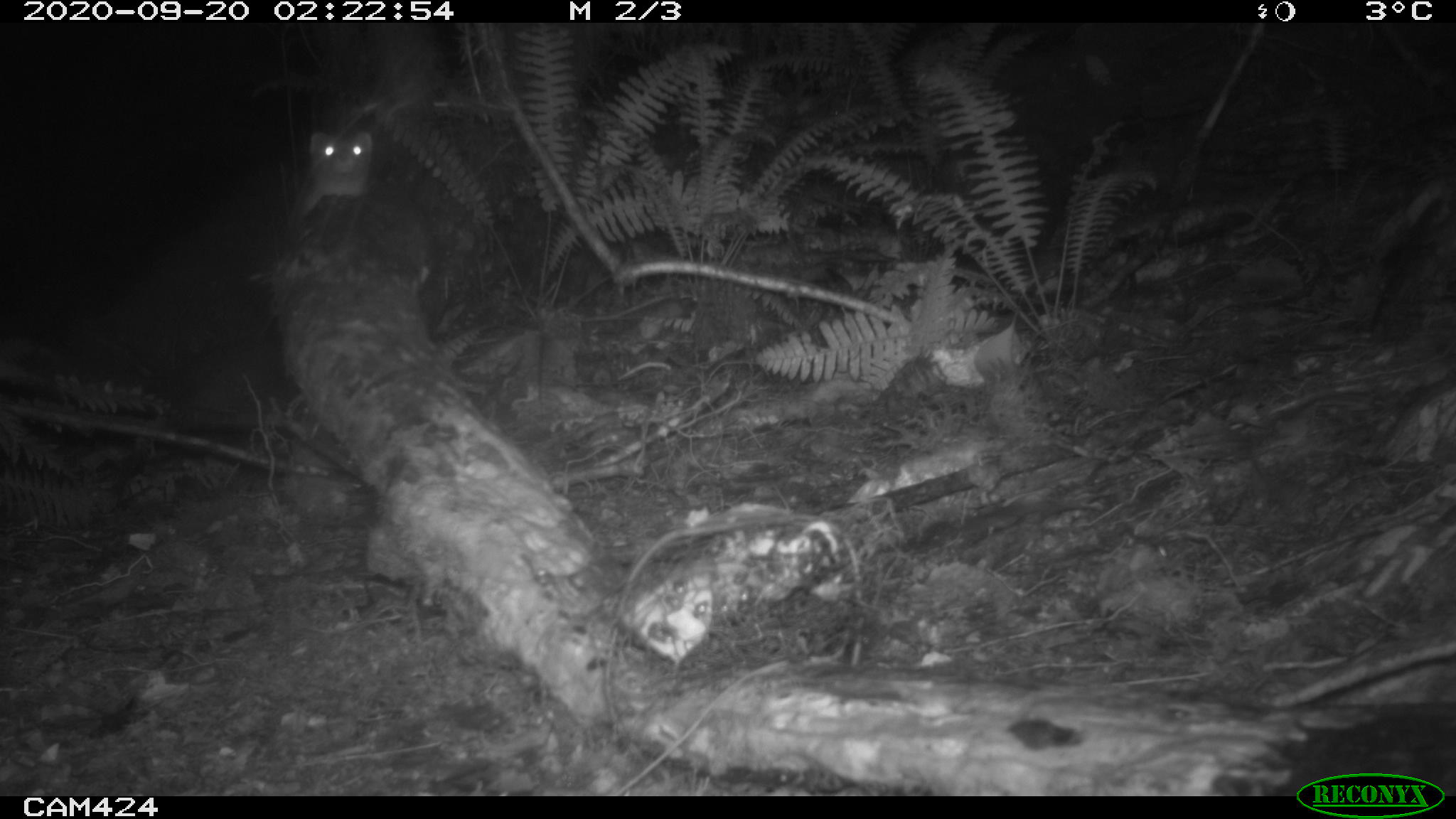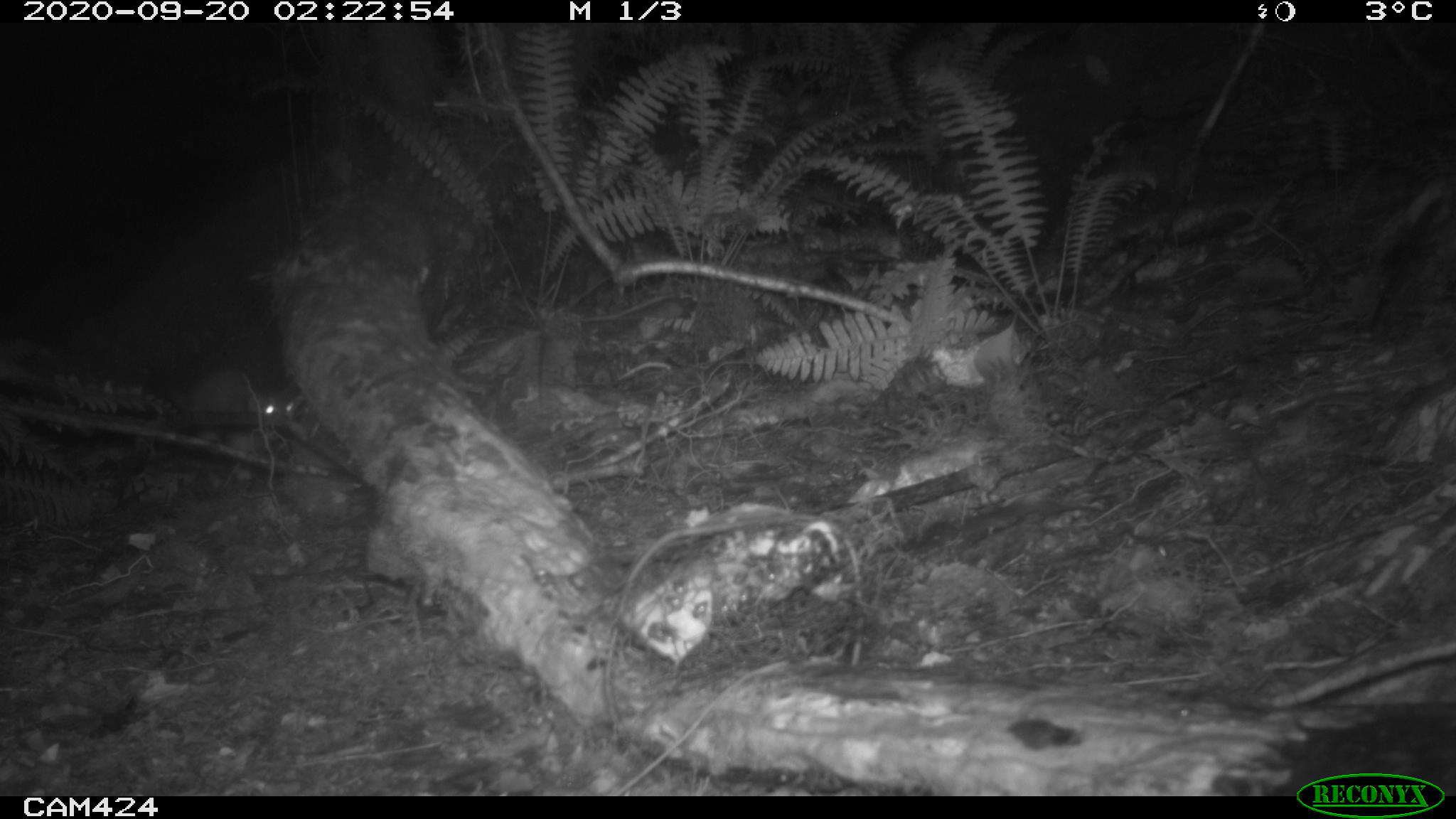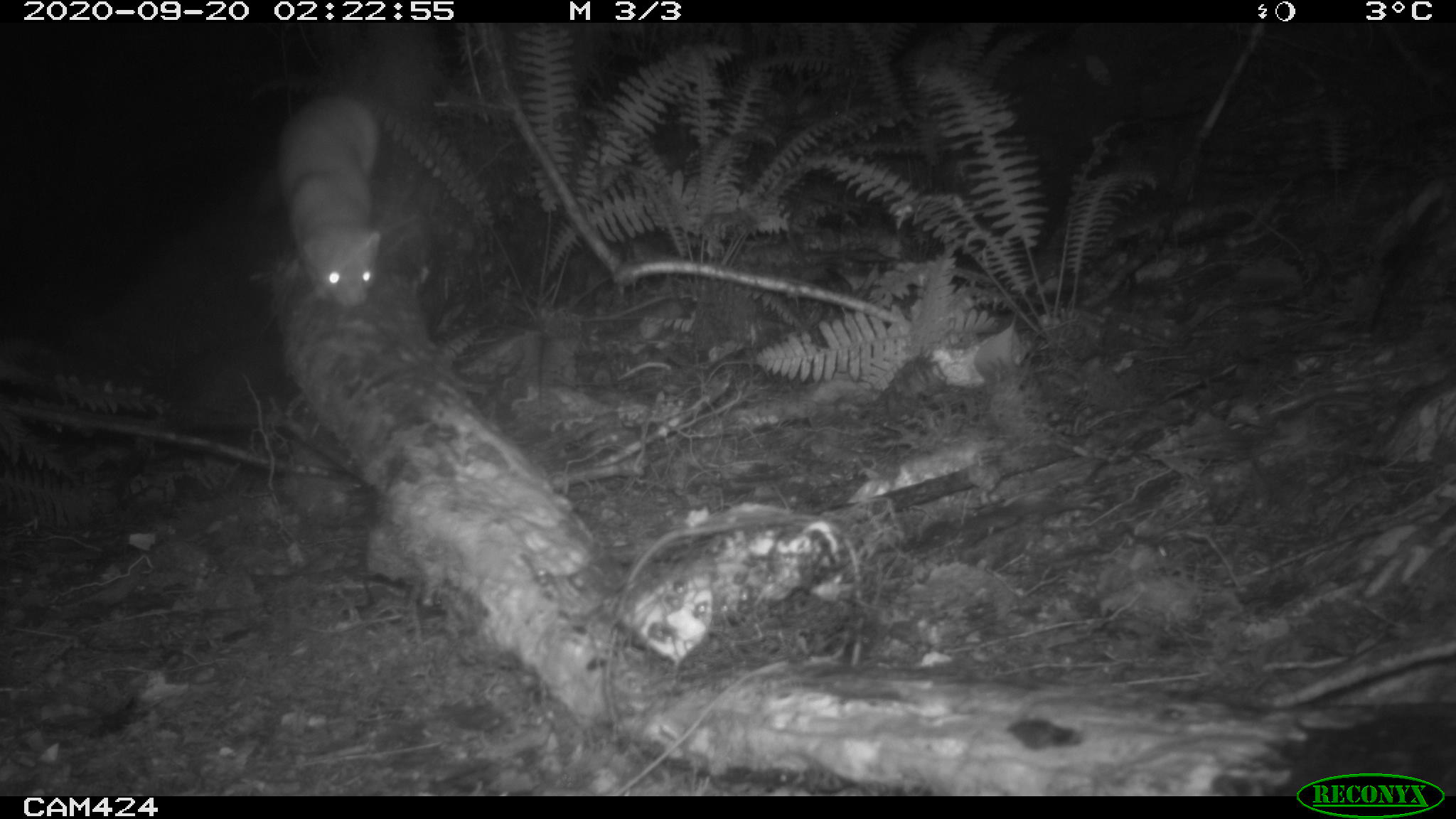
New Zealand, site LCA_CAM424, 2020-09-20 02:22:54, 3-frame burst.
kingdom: Animalia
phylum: Chordata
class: Mammalia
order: Carnivora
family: Mustelidae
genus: Mustela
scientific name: Mustela erminea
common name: stoat